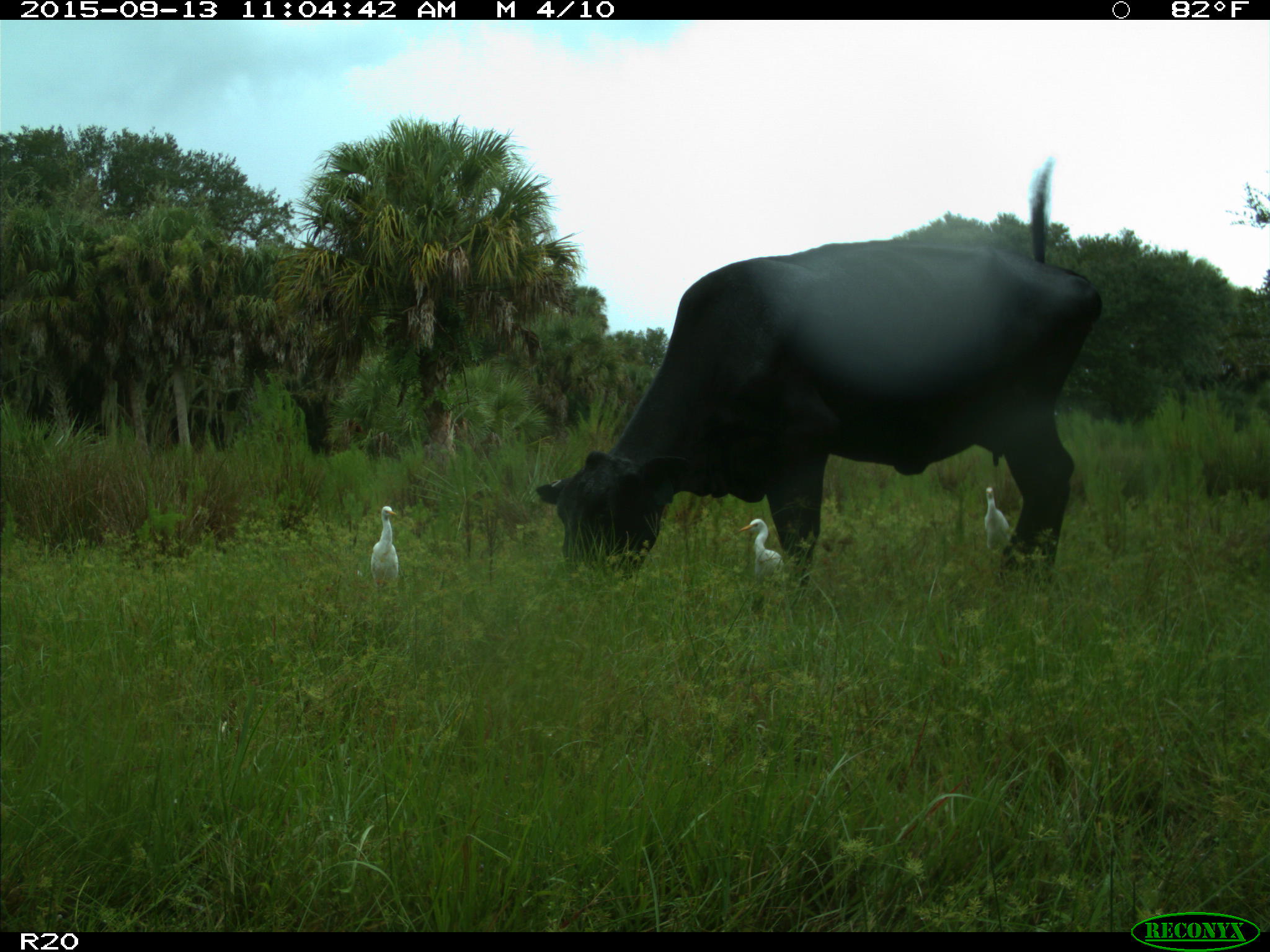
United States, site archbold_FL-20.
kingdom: Animalia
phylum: Chordata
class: Mammalia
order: Artiodactyla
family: Bovidae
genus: Bos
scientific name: Bos taurus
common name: domestic cow